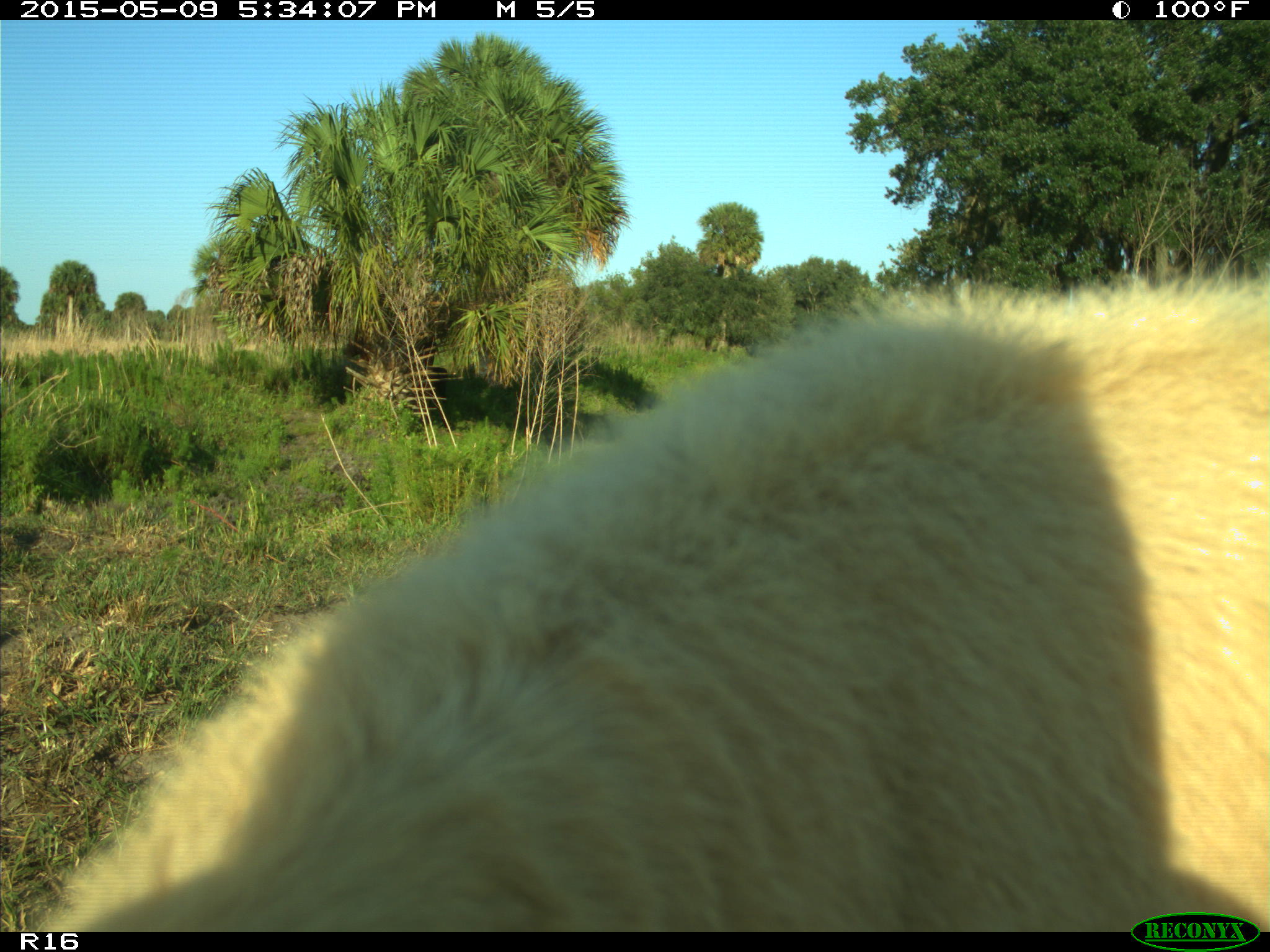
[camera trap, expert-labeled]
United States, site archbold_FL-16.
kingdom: Animalia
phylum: Chordata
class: Mammalia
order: Artiodactyla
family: Suidae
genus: Sus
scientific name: Sus scrofa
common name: wild boar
Sus scrofa (wild boar).